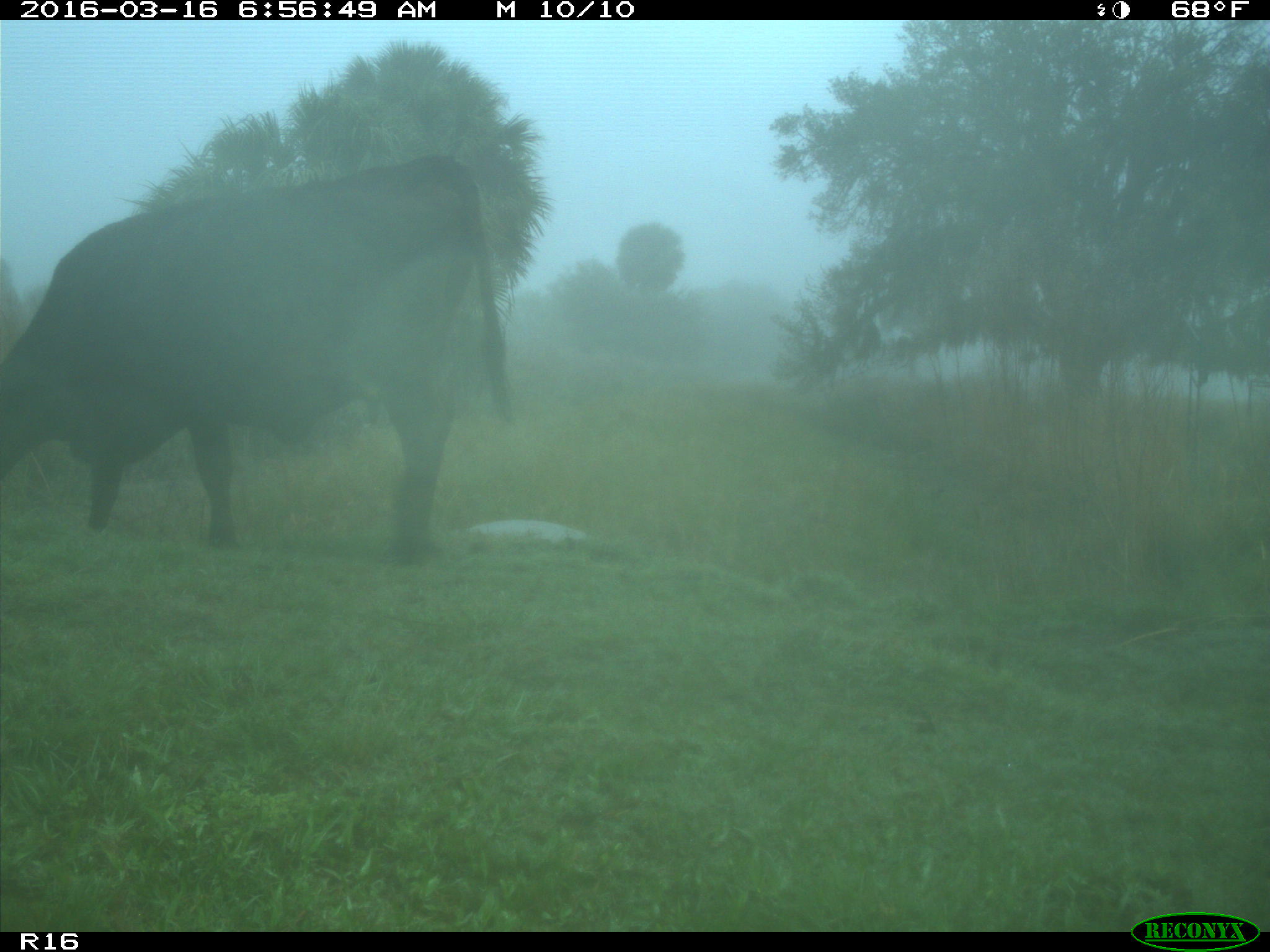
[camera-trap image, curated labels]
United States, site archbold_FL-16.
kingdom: Animalia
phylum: Chordata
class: Mammalia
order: Artiodactyla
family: Bovidae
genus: Bos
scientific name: Bos taurus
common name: domestic cow